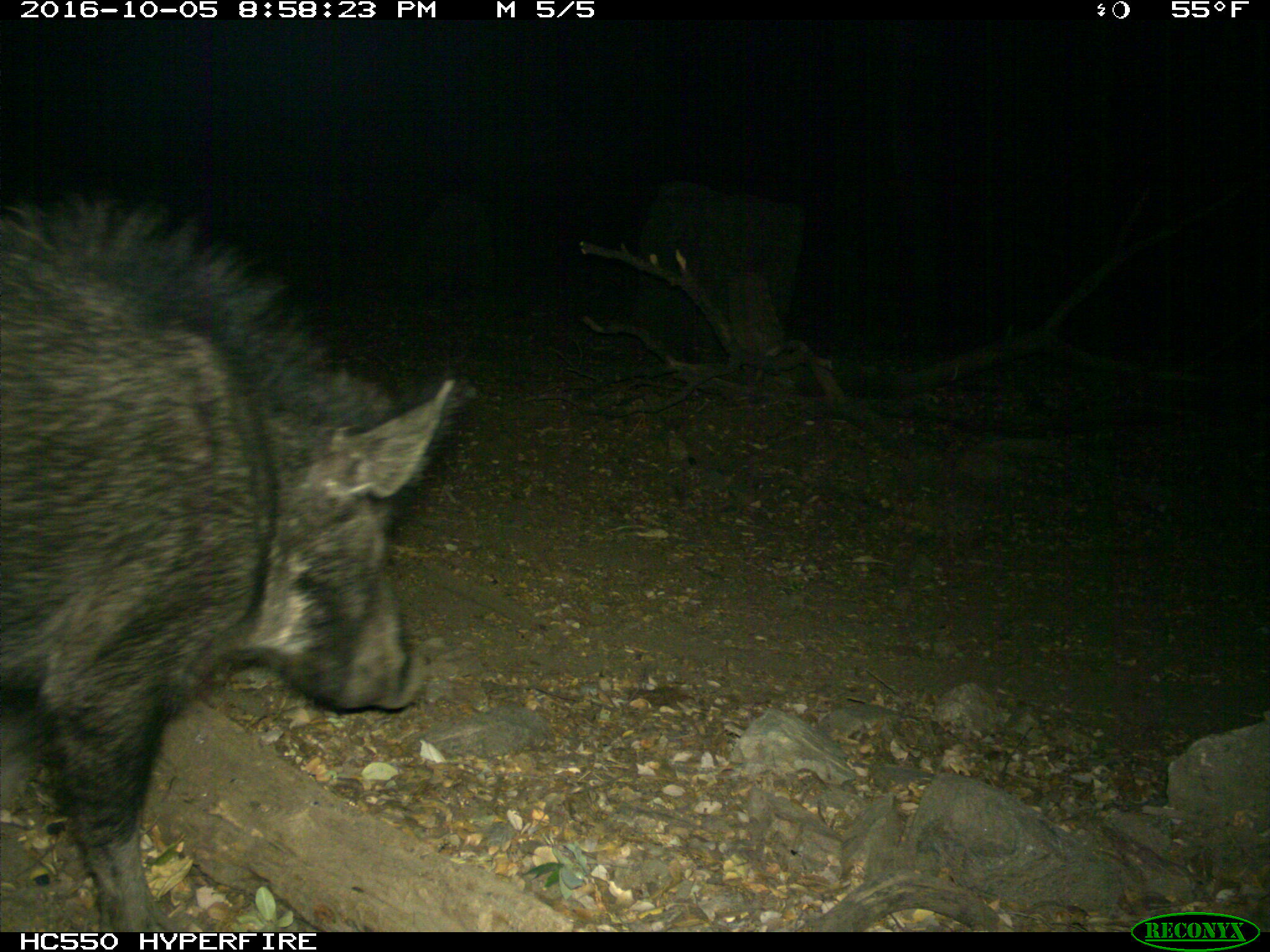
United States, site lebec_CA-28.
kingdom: Animalia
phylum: Chordata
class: Mammalia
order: Artiodactyla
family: Suidae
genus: Sus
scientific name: Sus scrofa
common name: wild boar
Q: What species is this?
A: Sus scrofa (wild boar).